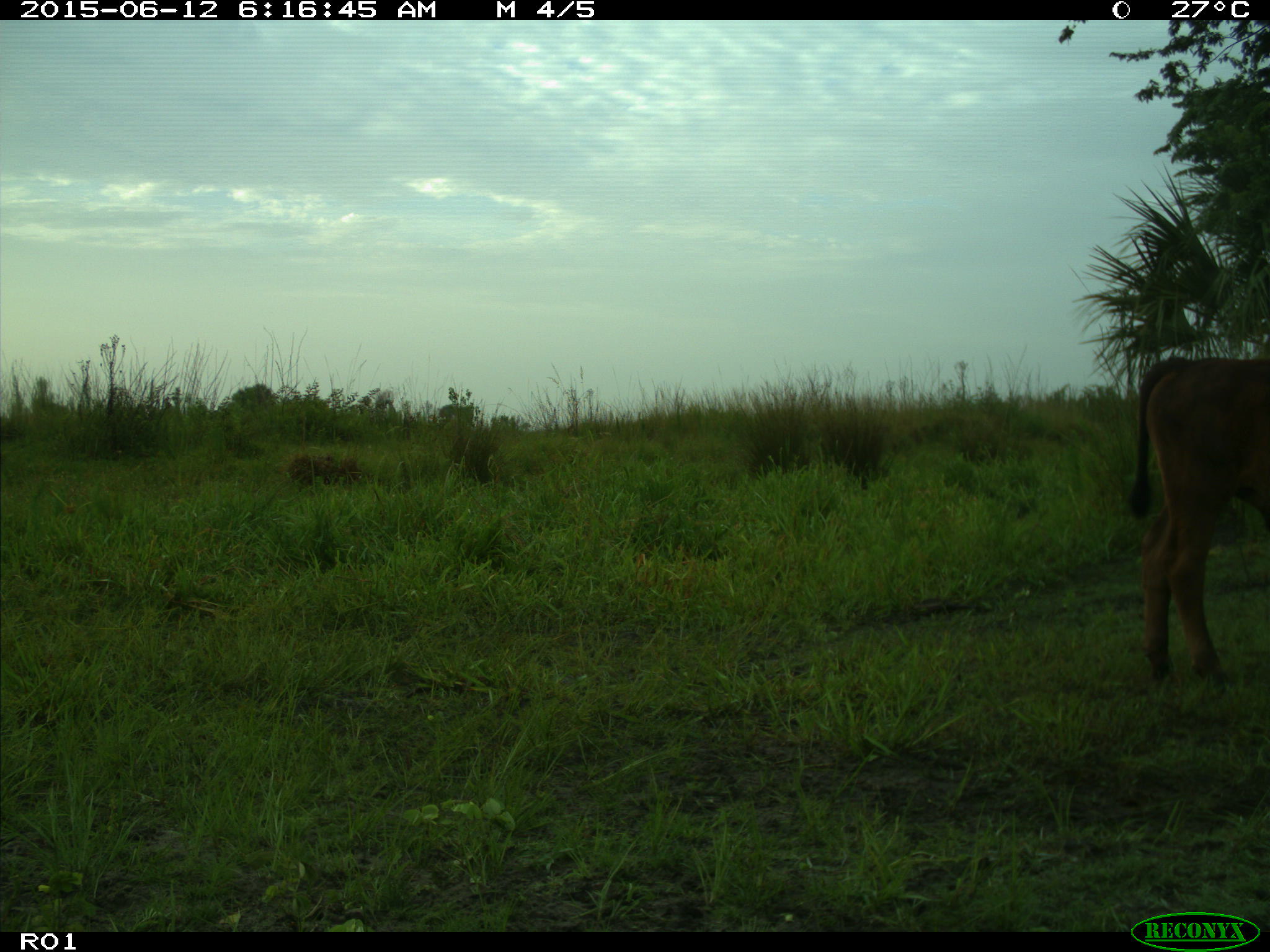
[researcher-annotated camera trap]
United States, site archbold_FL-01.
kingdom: Animalia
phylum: Chordata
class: Mammalia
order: Artiodactyla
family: Bovidae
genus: Bos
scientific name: Bos taurus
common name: domestic cow